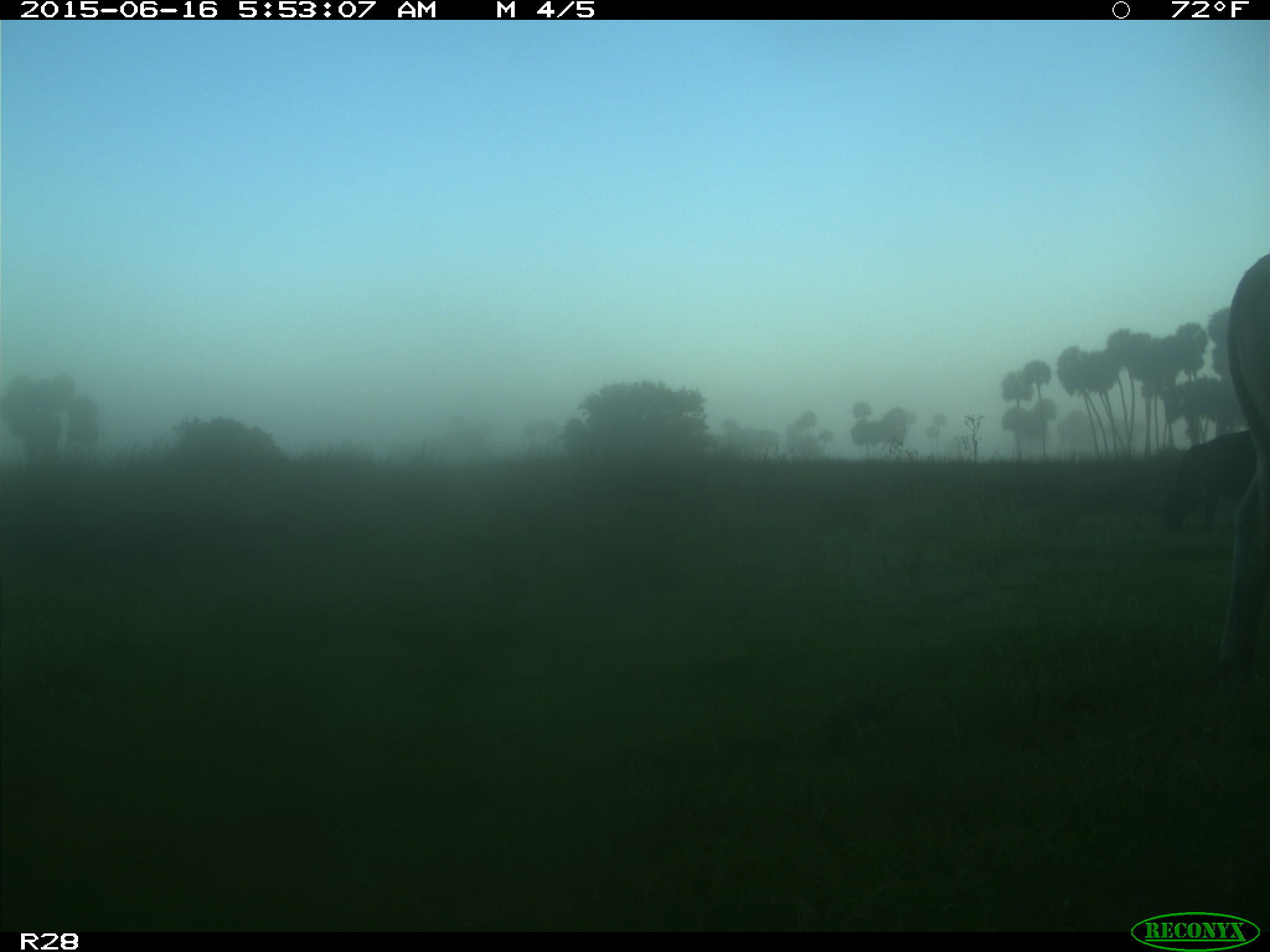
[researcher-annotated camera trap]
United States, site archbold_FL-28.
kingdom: Animalia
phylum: Chordata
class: Mammalia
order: Artiodactyla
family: Bovidae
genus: Bos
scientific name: Bos taurus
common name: domestic cow